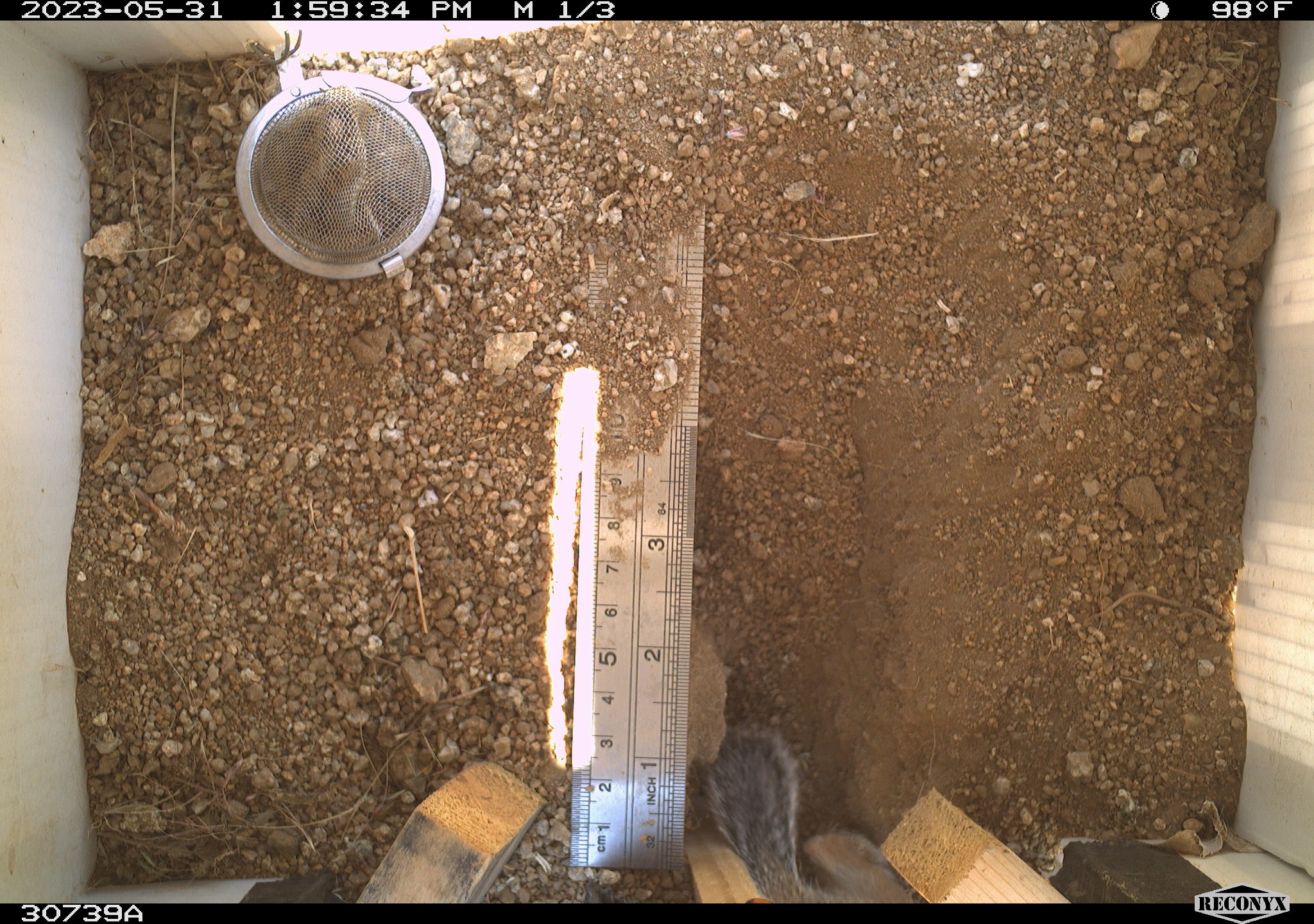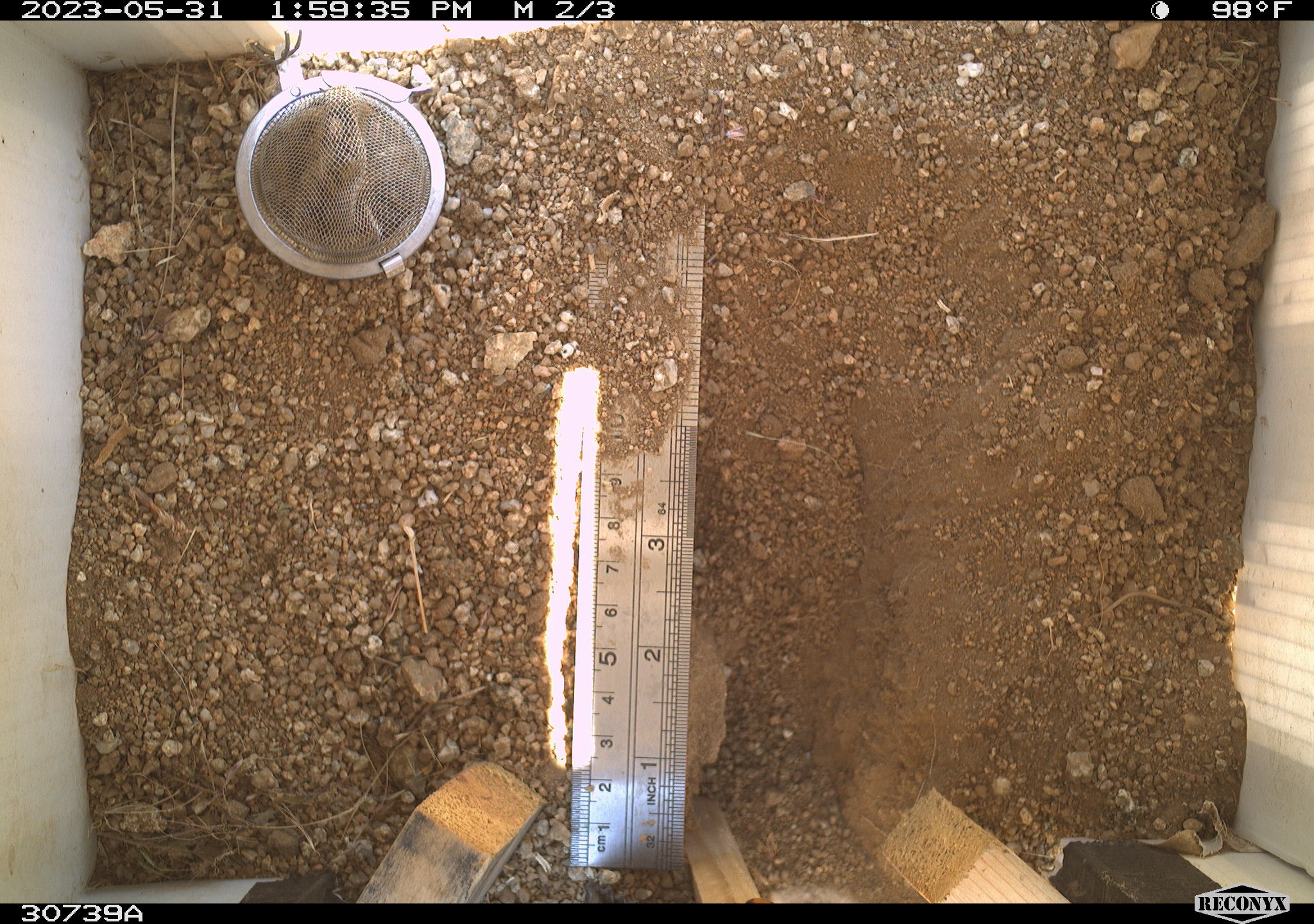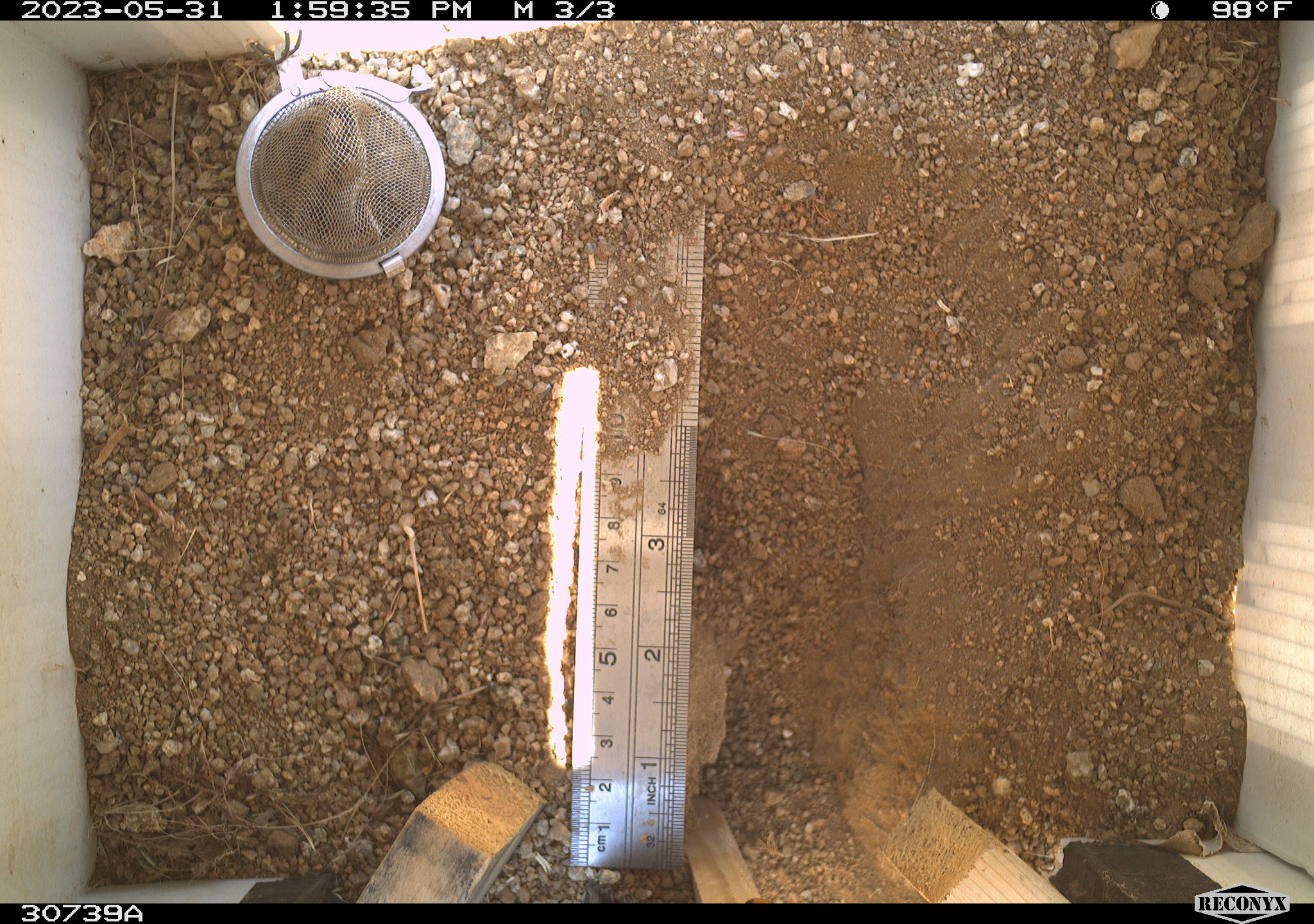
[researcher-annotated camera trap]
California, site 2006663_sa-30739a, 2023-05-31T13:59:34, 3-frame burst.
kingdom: Animalia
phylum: Chordata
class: Mammalia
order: Rodentia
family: Sciuridae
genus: Ammospermophilus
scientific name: Ammospermophilus leucurus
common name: white-tailed antelope squirrel